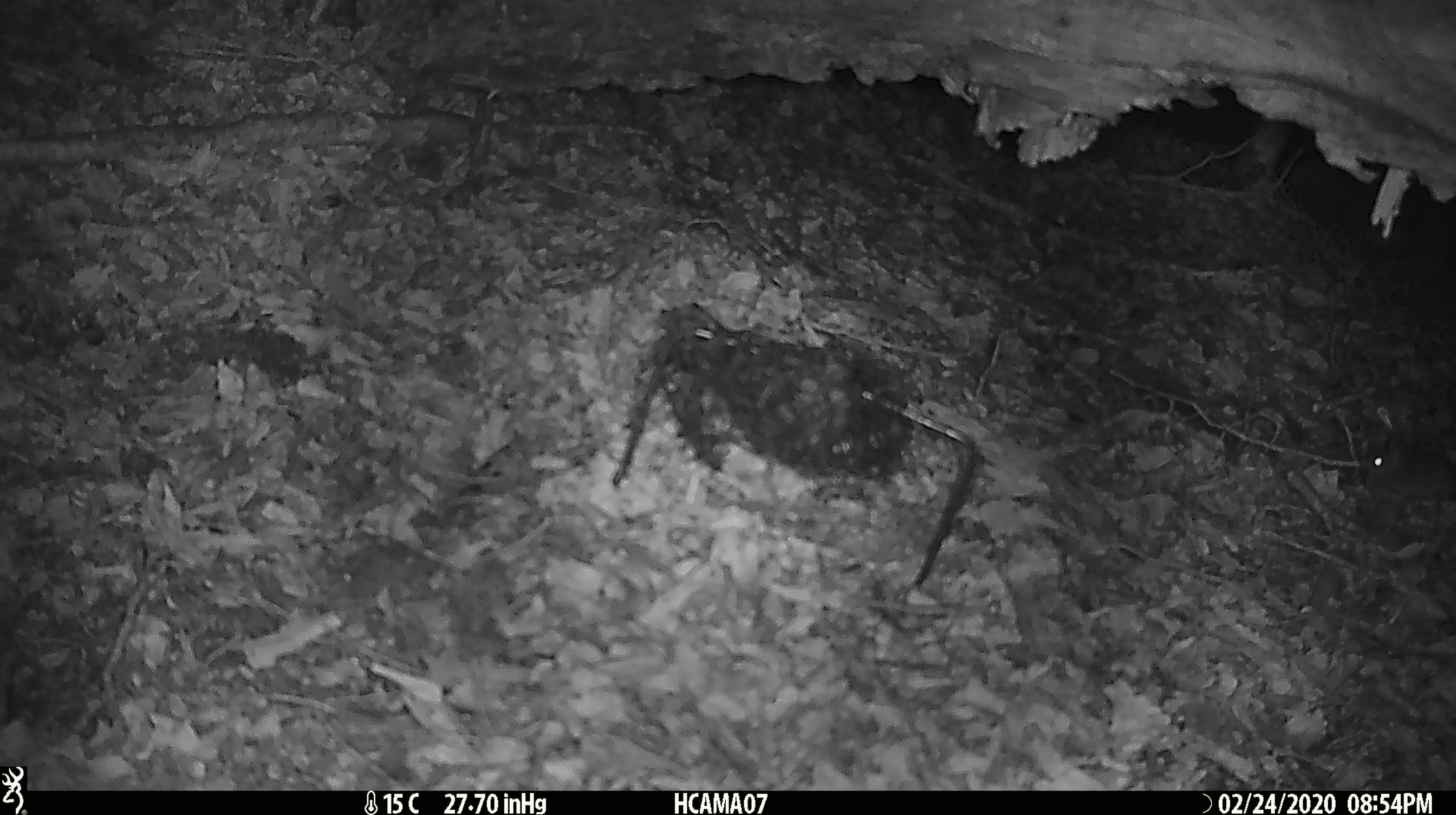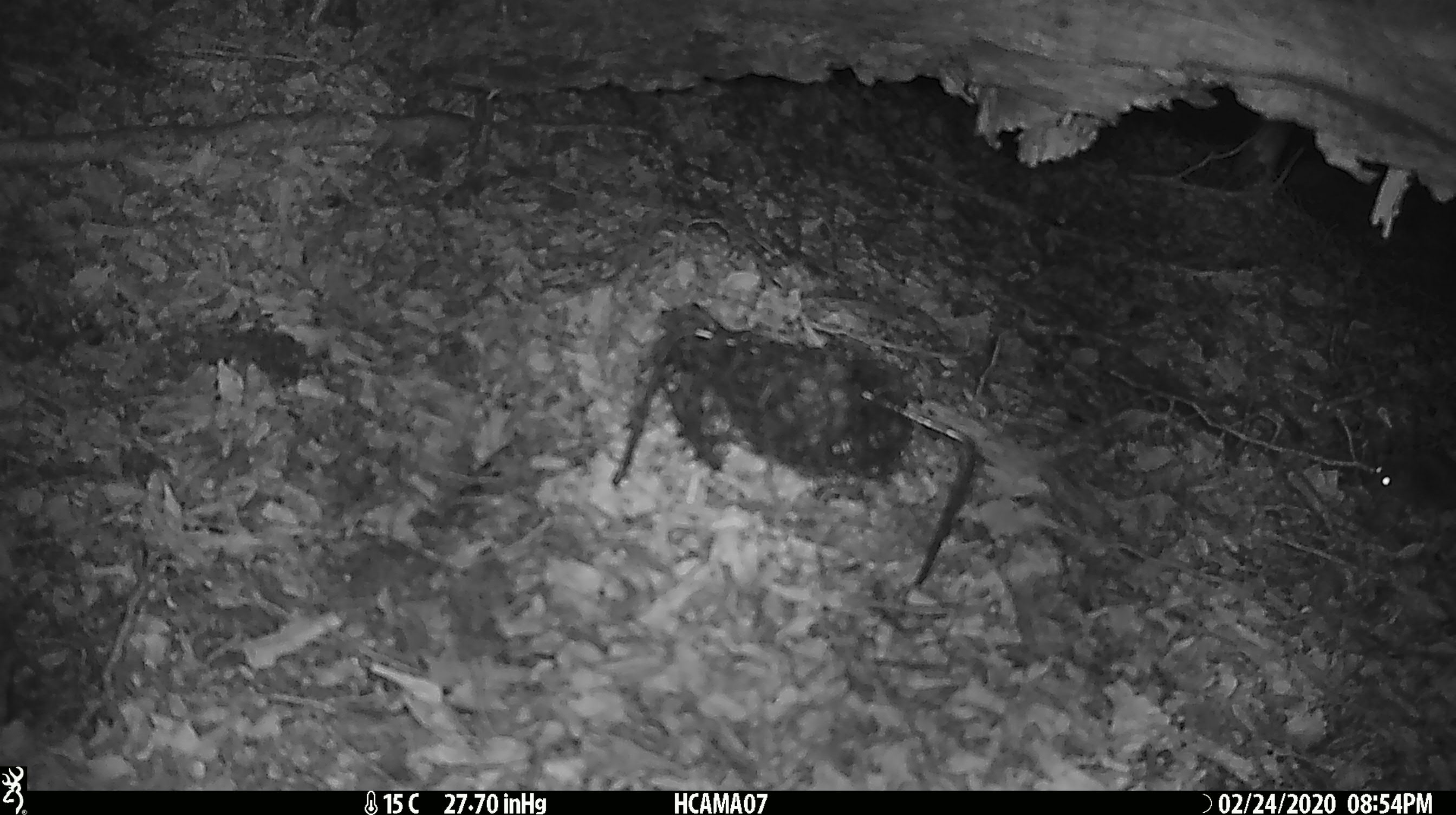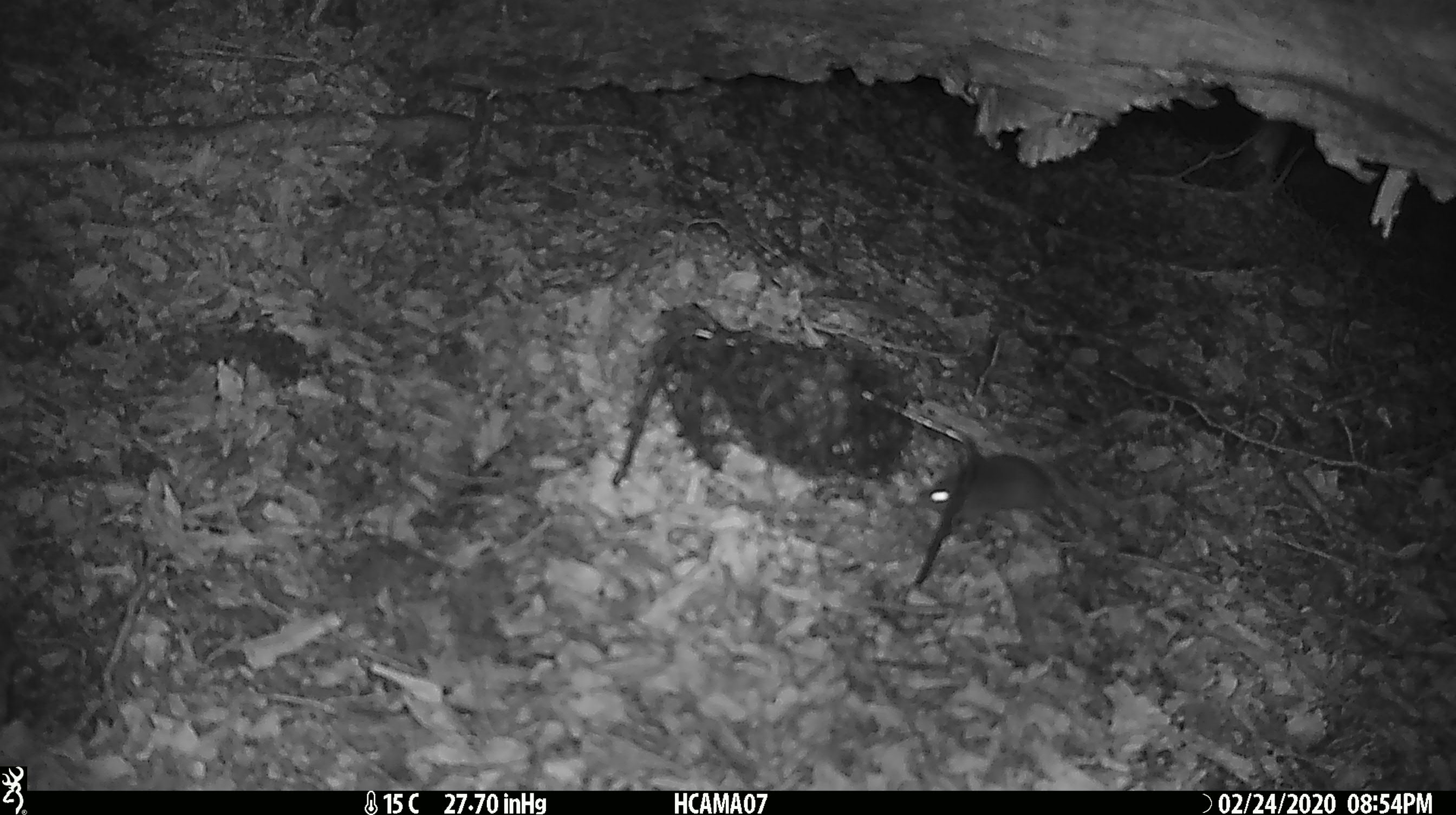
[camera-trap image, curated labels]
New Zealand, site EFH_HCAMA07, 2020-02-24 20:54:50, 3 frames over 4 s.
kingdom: Animalia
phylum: Chordata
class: Mammalia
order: Rodentia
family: Muridae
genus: Mus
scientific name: Mus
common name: mouse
Mouse (Mus).